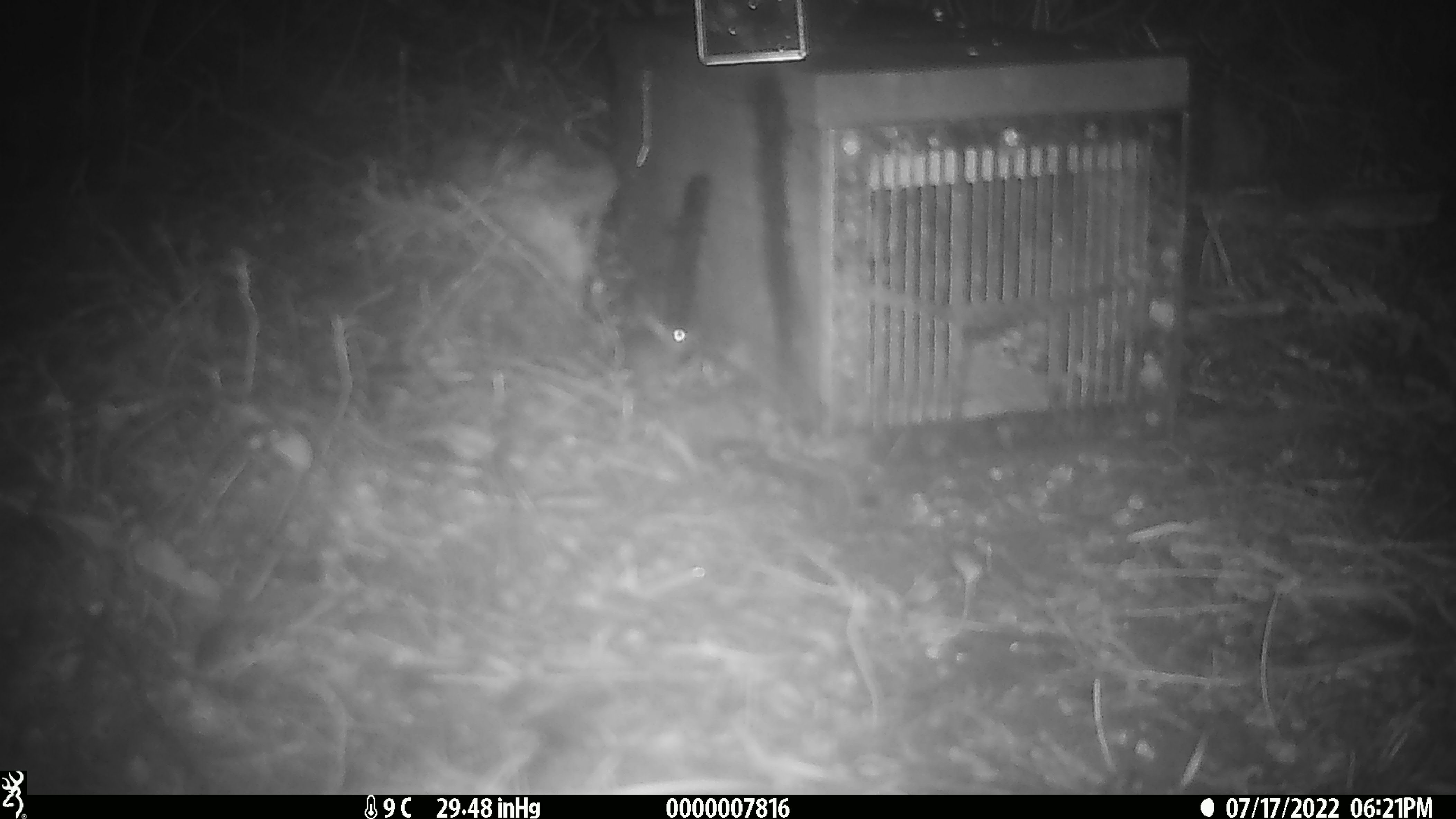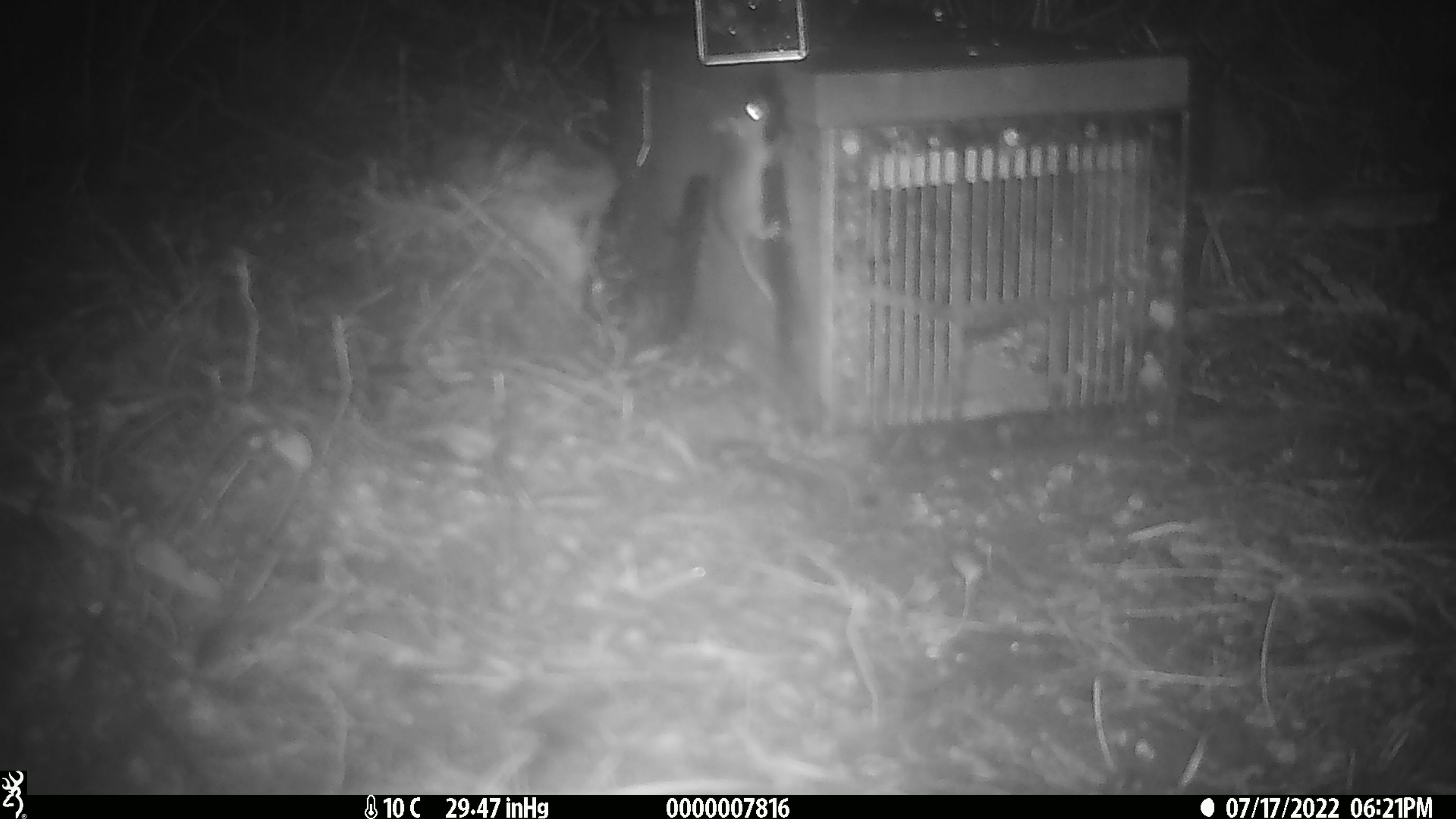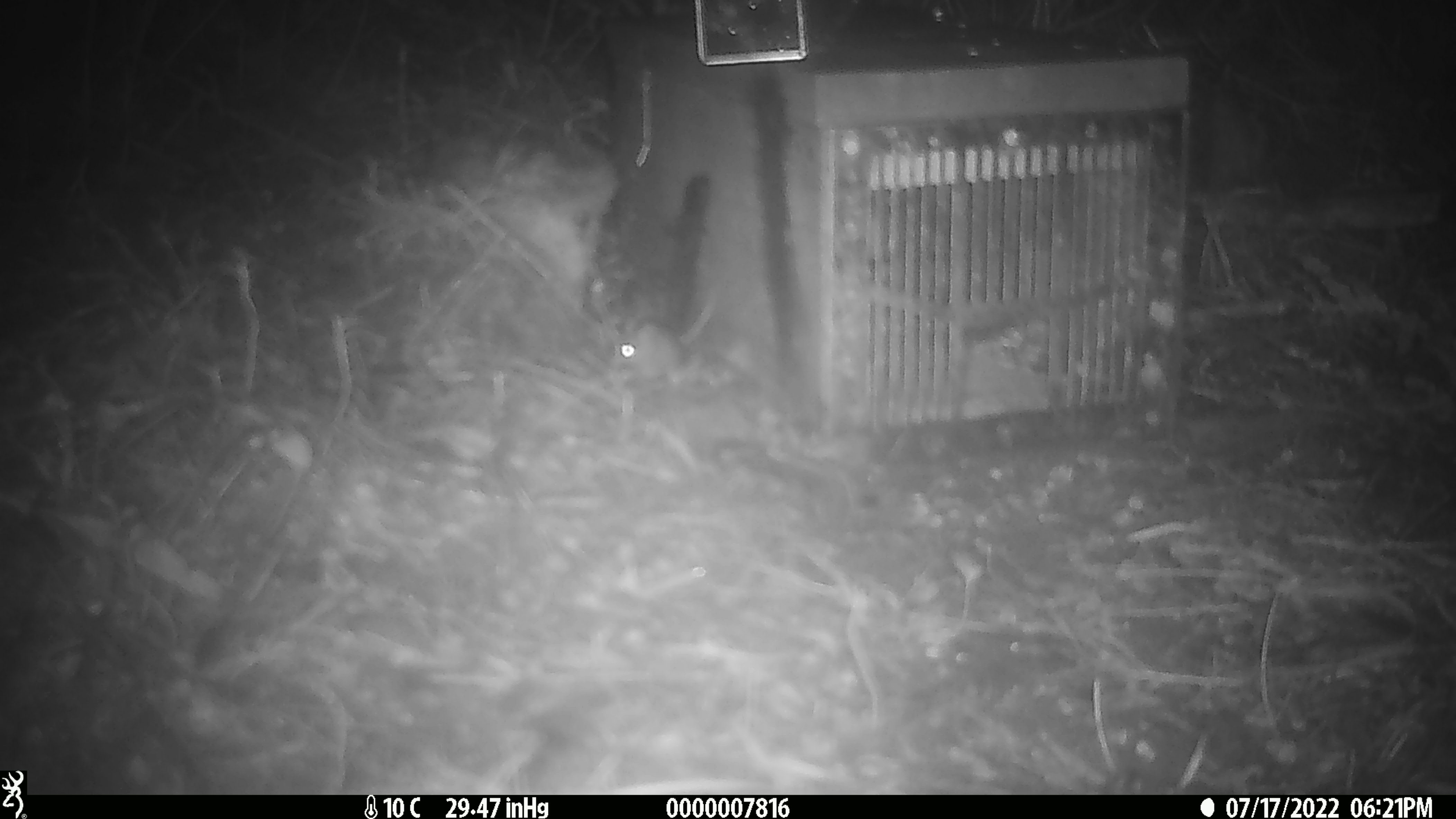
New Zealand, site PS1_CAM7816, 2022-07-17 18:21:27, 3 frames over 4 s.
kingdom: Animalia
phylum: Chordata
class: Mammalia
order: Rodentia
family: Muridae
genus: Mus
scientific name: Mus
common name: mouse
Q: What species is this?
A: Mouse (Mus).